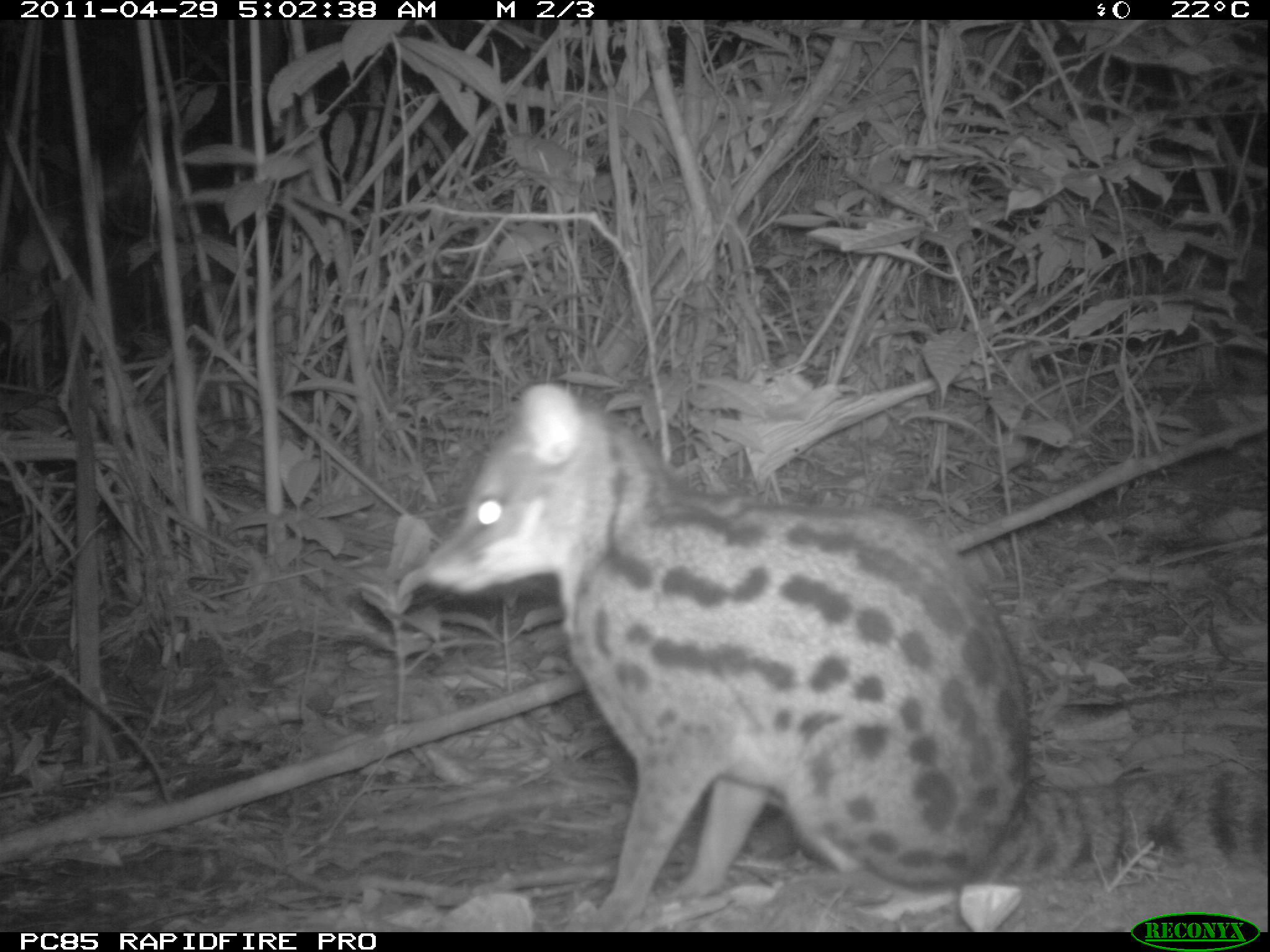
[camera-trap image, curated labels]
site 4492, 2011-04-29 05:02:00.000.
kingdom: Animalia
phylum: Chordata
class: Mammalia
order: Carnivora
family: Eupleridae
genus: Fossa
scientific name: Fossa fossana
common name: fanaloka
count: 1